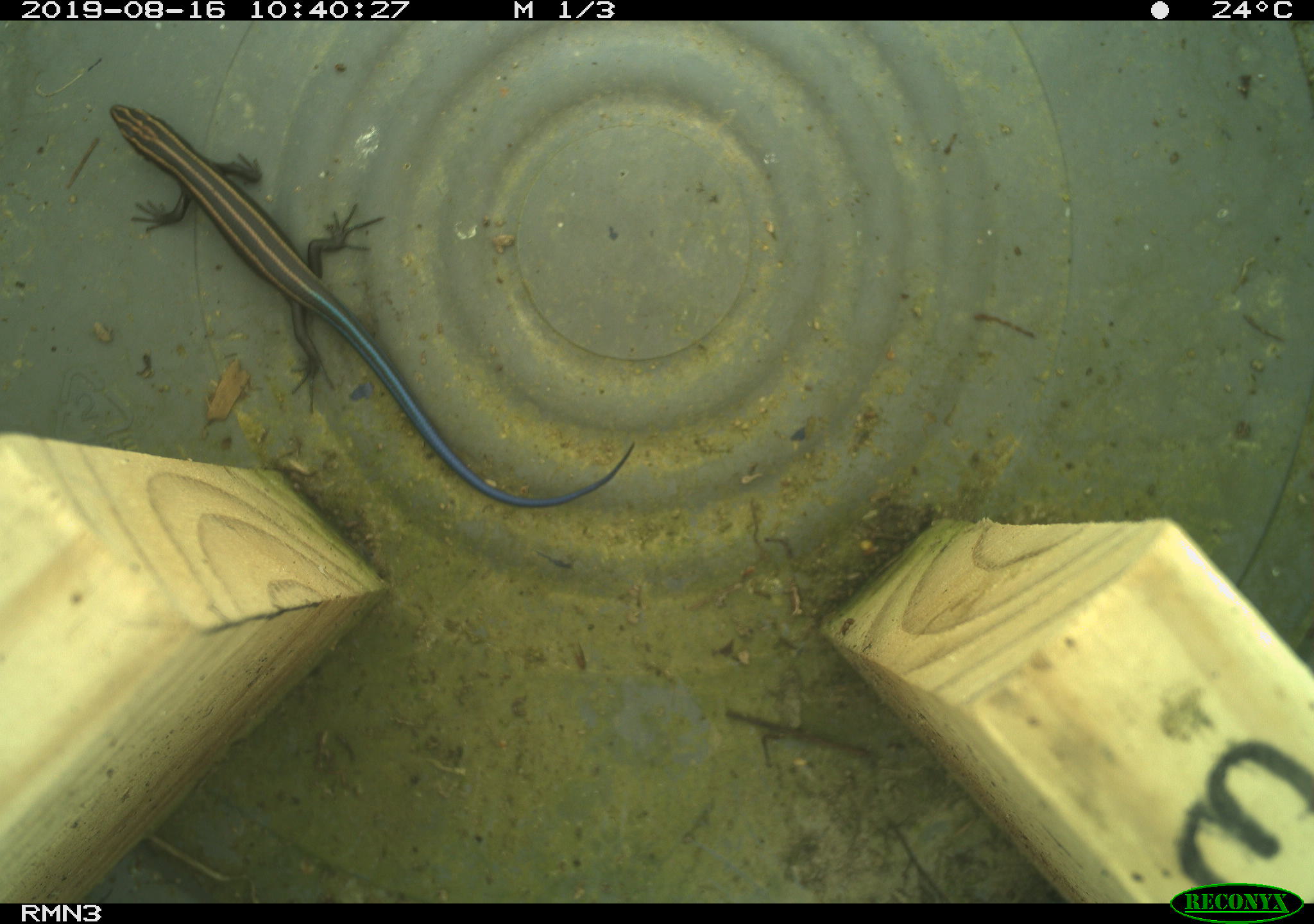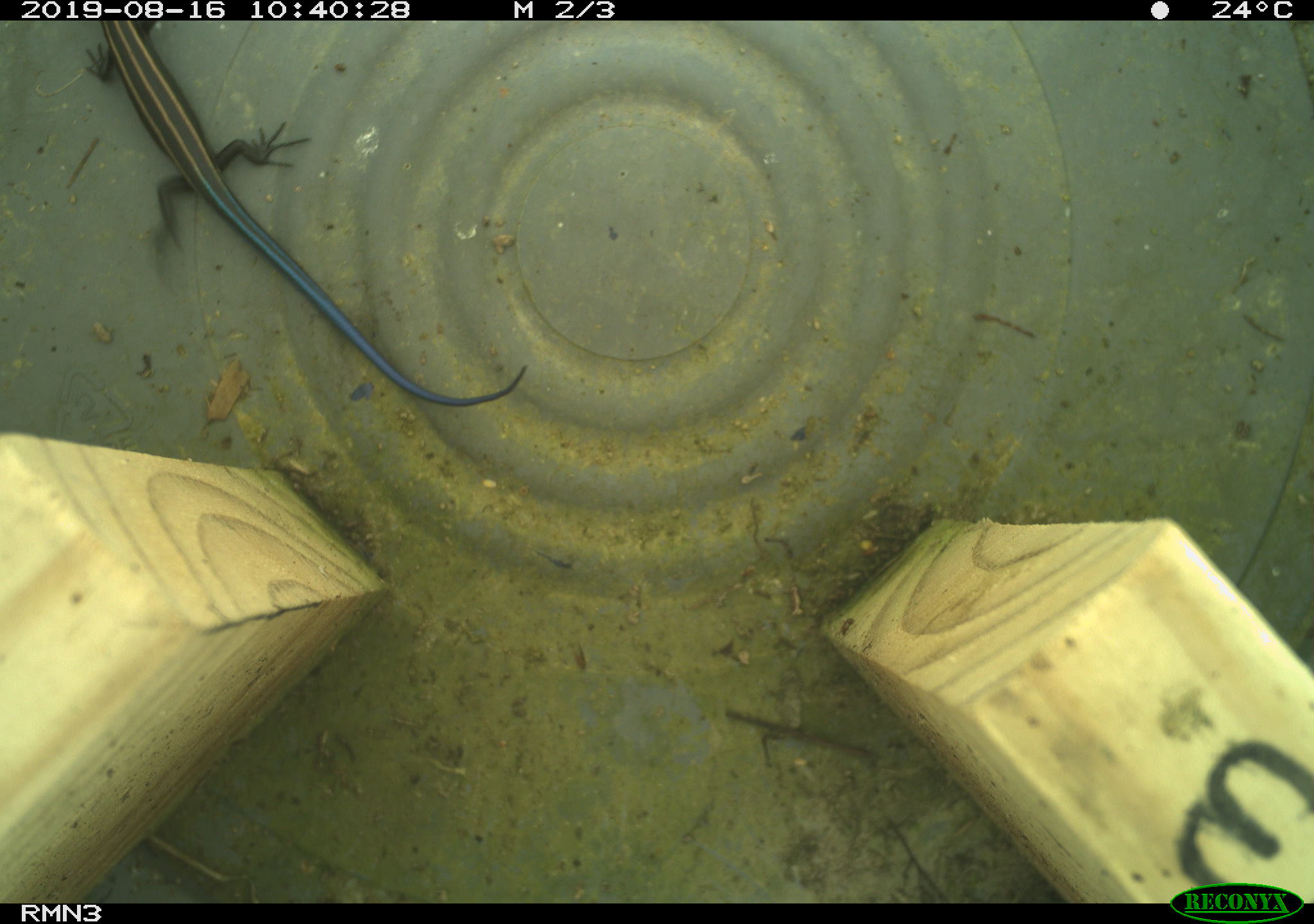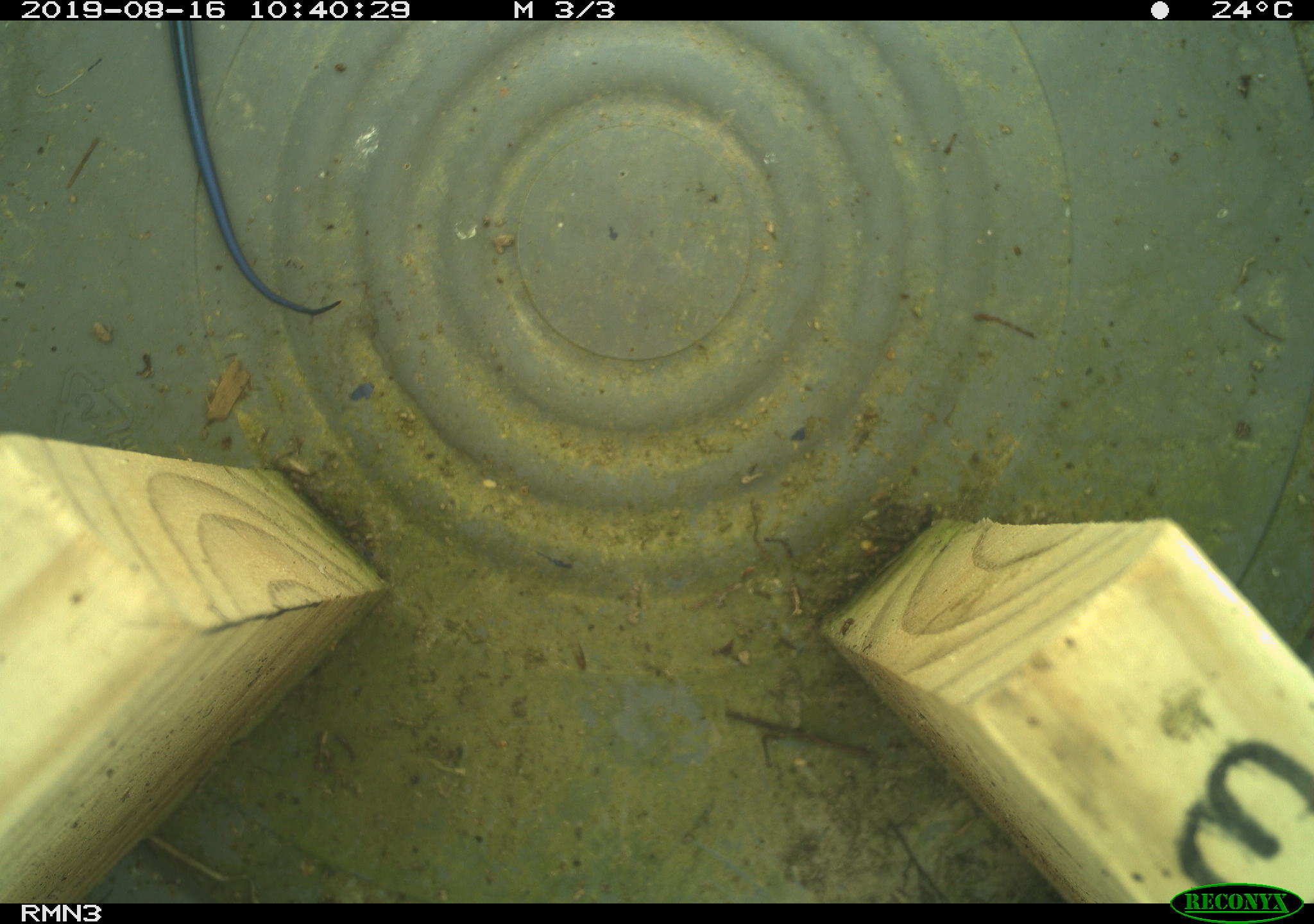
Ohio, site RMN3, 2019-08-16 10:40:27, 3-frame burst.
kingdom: Animalia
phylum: Chordata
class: Reptilia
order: Squamata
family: Scincidae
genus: Plestiodon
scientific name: Plestiodon fasciatus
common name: common five-lined skink